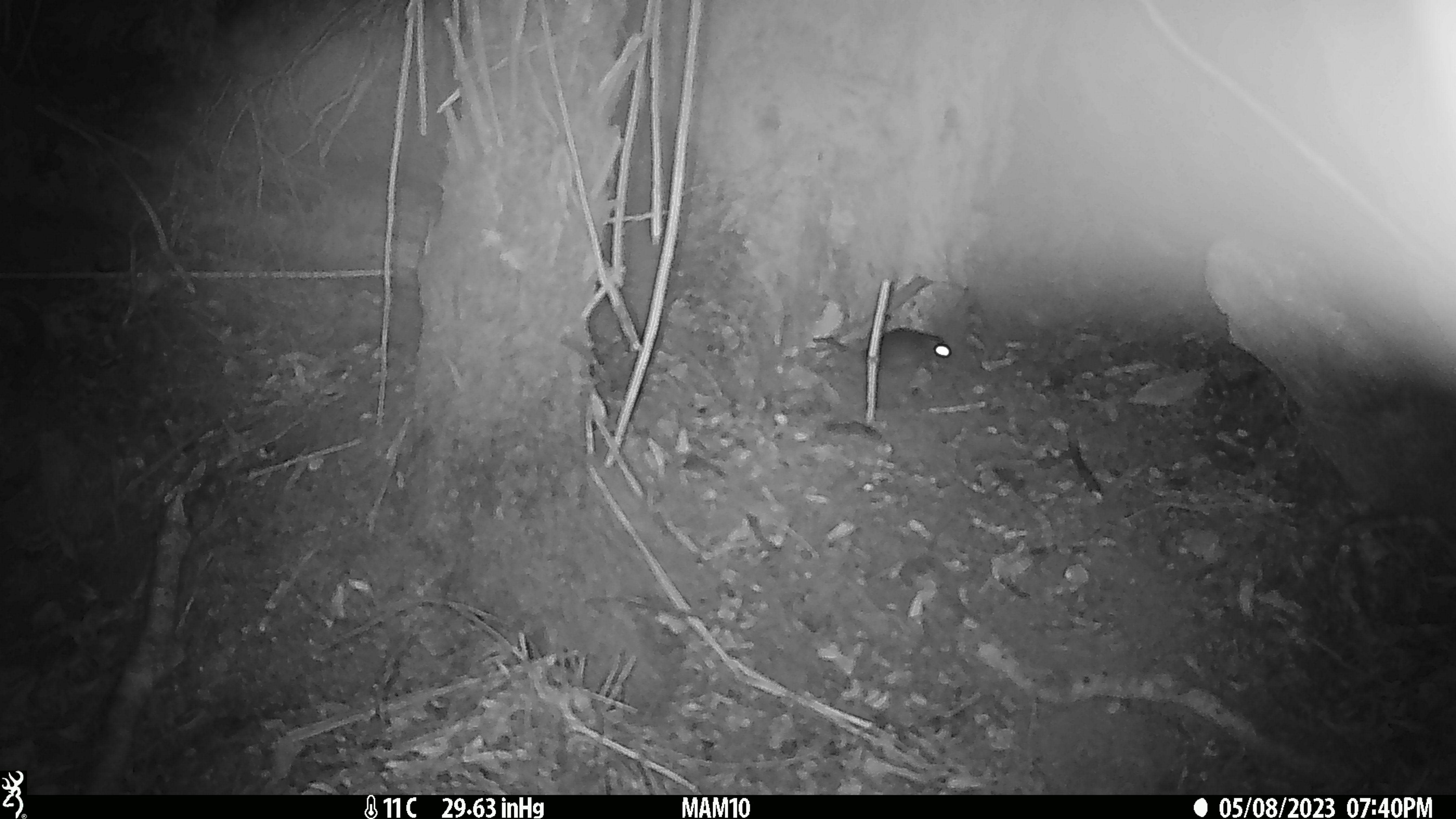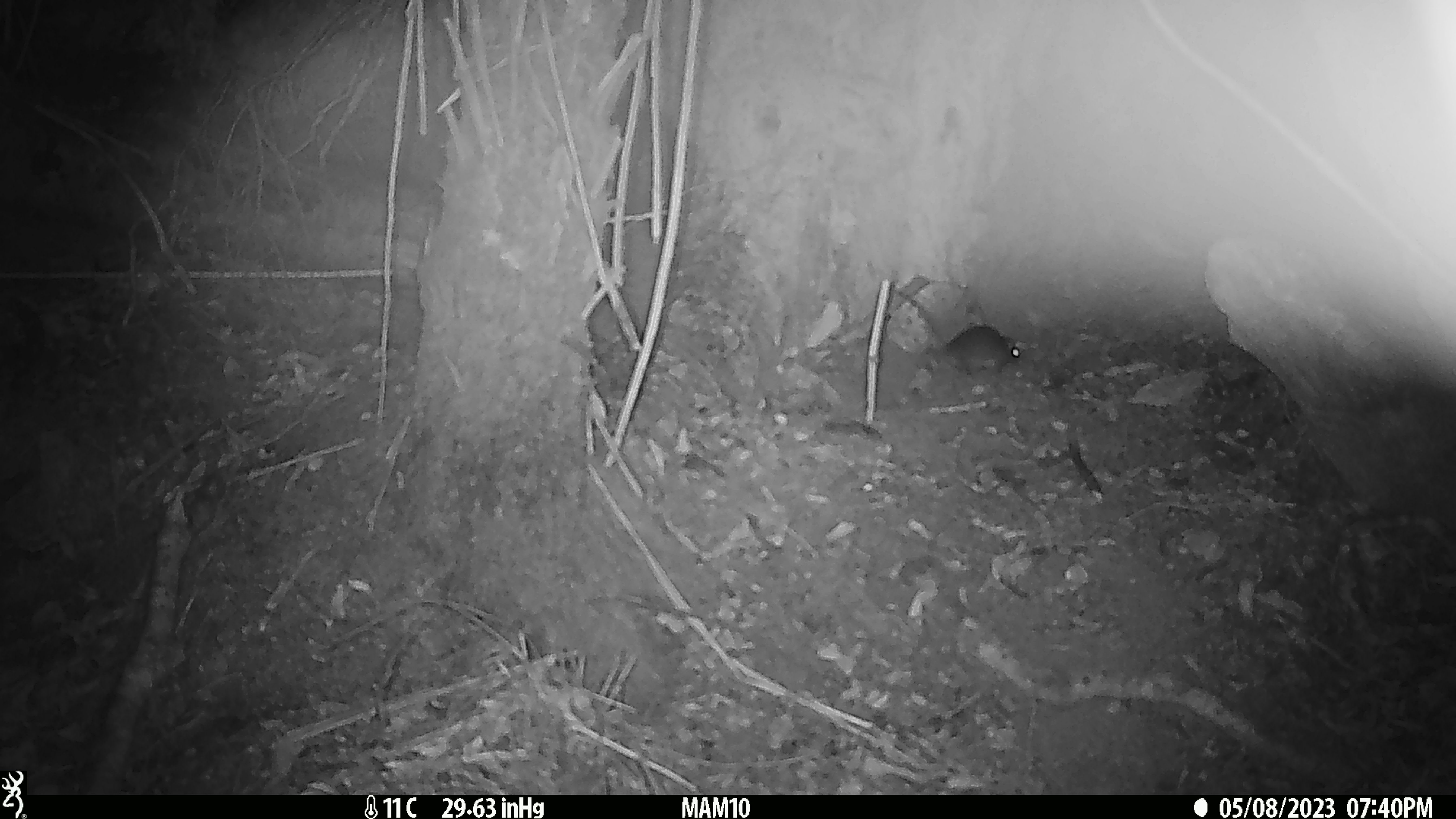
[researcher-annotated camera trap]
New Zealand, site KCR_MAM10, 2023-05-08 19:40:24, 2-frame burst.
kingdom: Animalia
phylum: Chordata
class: Mammalia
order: Rodentia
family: Muridae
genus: Rattus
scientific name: Rattus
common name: rat